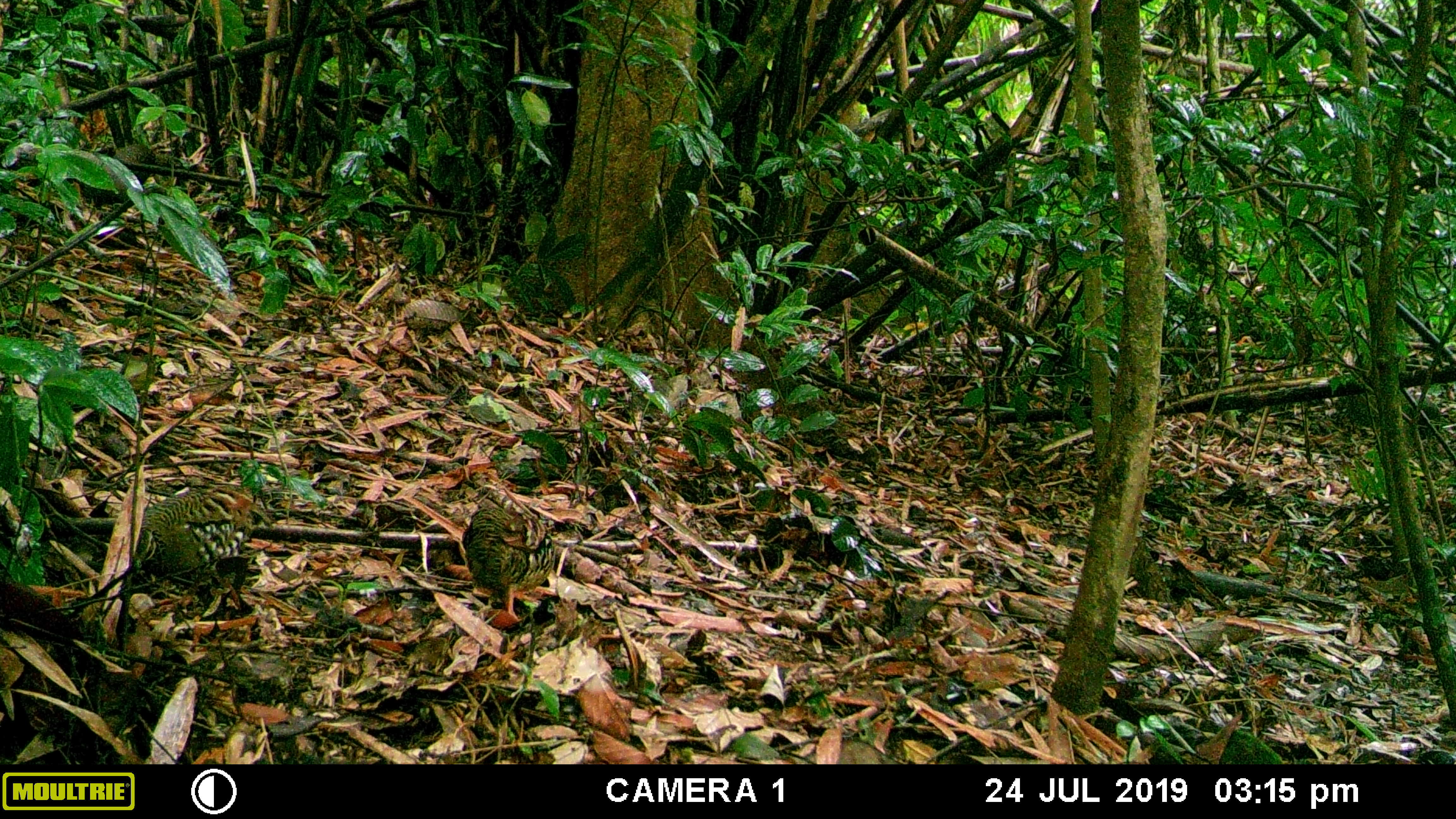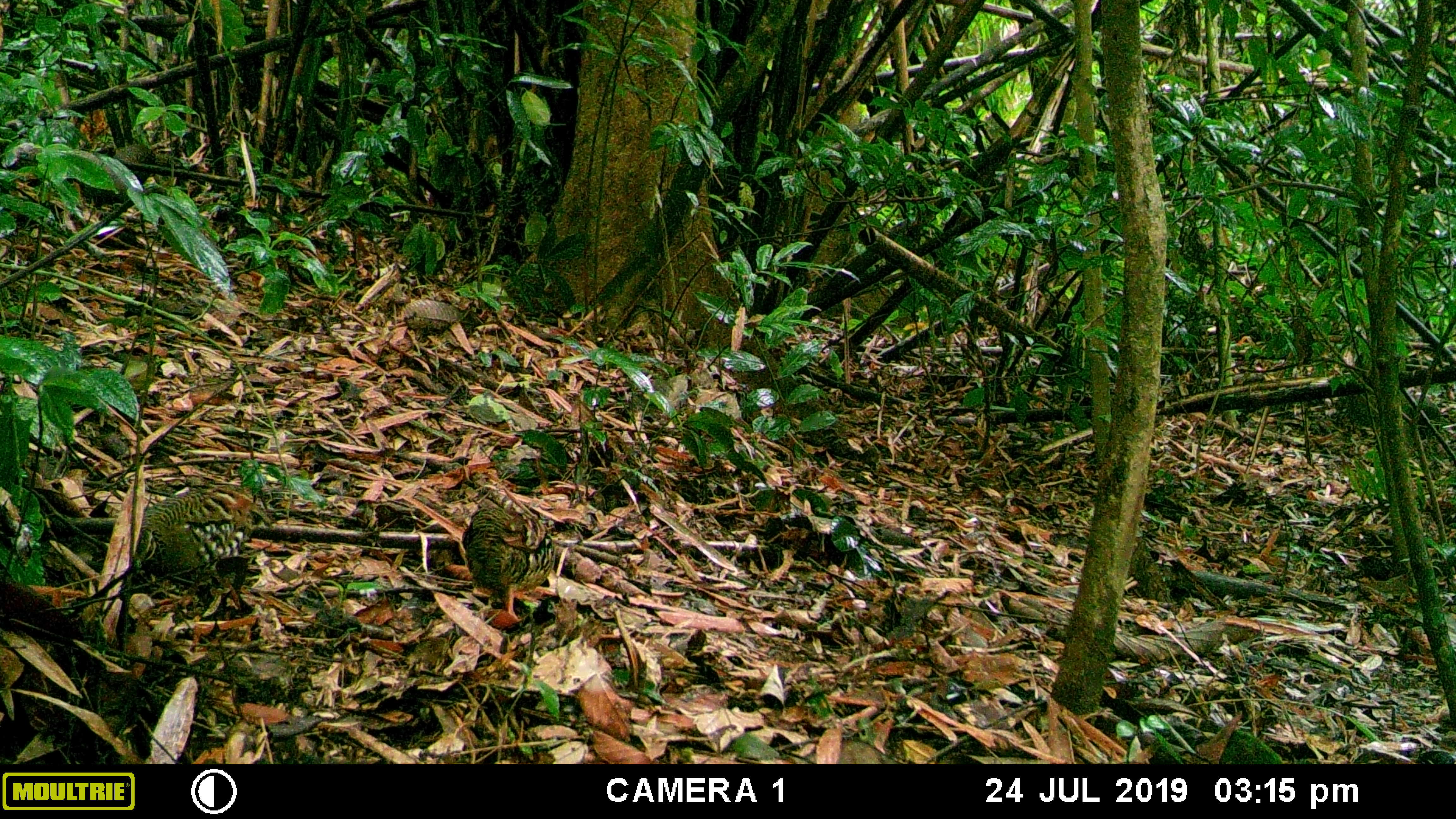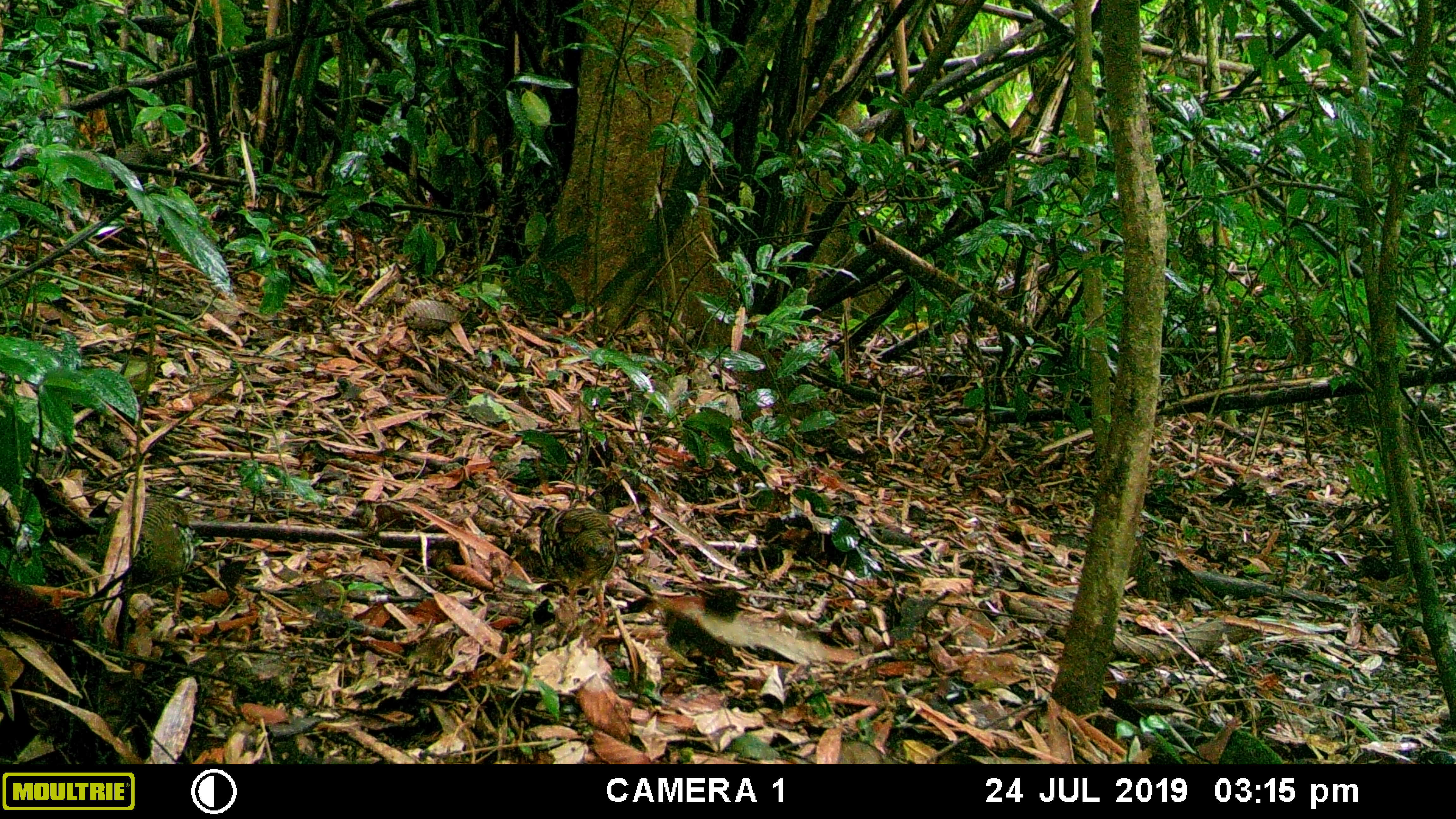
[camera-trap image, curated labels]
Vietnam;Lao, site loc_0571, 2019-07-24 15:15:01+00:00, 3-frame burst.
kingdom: Animalia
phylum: Chordata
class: Aves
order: Galliformes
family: Phasianidae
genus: Polyplectron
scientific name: Polyplectron bicalcaratum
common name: gray peacock-pheasant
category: grey peacock pheasant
Grey peacock pheasant (gray peacock-pheasant) (Polyplectron bicalcaratum). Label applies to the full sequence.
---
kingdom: Animalia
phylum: Chordata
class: Aves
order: Galliformes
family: Phasianidae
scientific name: Phasianidae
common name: partridge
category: unidentified partridge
Unidentified partridge (partridge) (Phasianidae). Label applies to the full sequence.